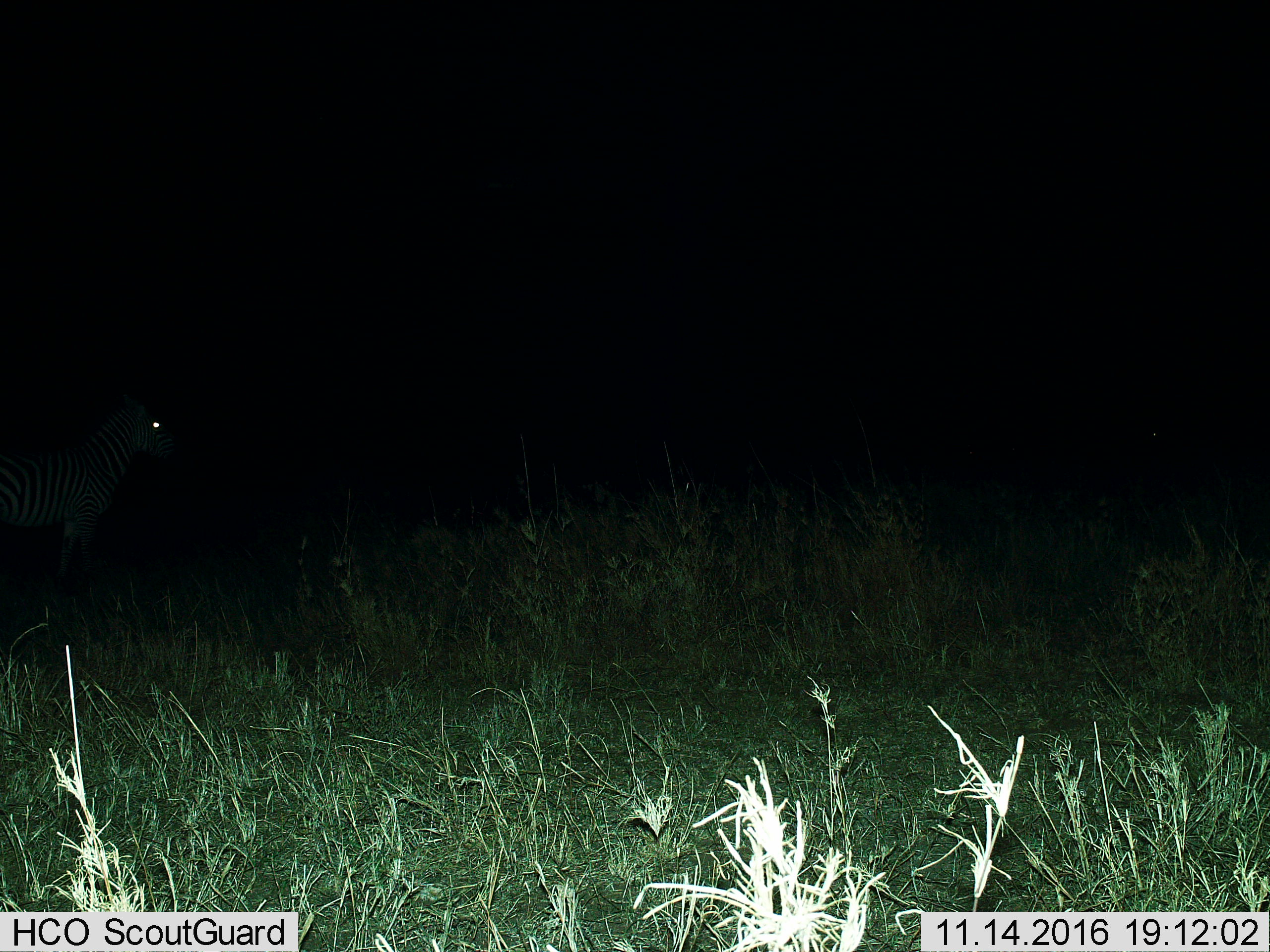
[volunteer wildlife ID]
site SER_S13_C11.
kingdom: Animalia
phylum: Chordata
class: Mammalia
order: Perissodactyla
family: Equidae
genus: Equus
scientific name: Equus quagga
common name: plains zebra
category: zebraplains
Zebraplains (plains zebra) (Equus quagga), count 1. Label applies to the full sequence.